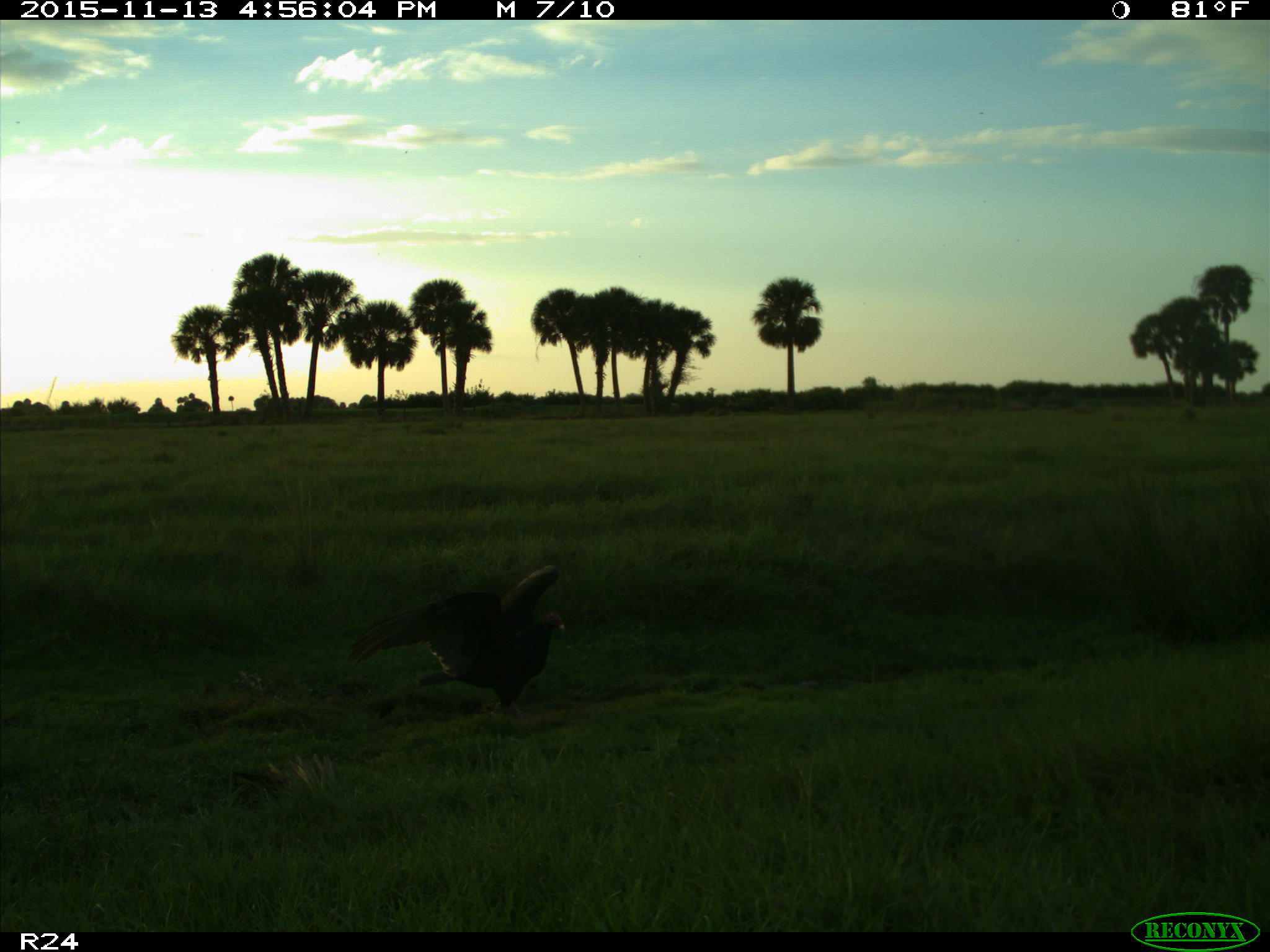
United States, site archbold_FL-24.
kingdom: Animalia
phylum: Chordata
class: Aves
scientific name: Aves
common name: birds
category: unidentified bird